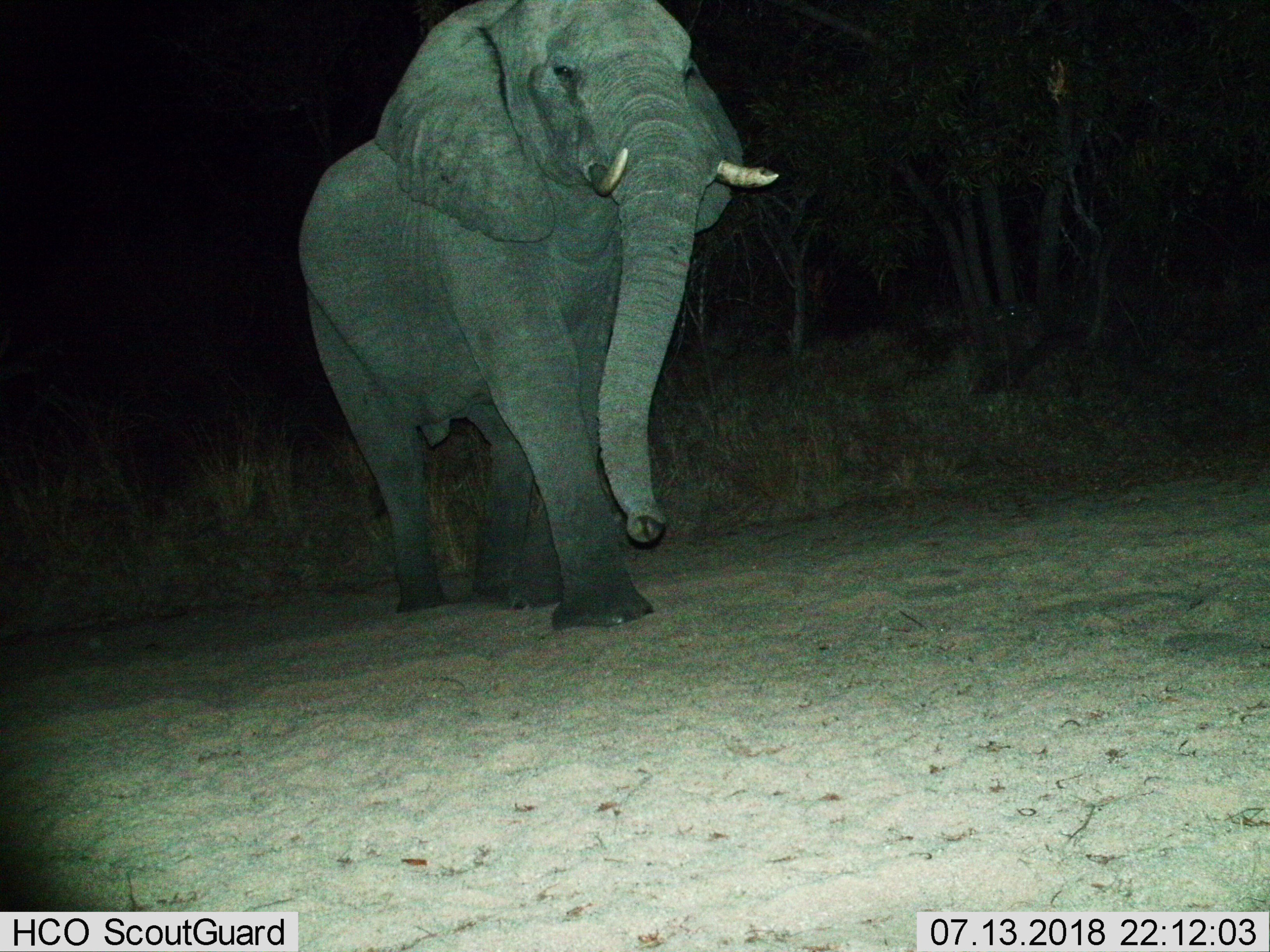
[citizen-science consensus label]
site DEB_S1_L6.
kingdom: Animalia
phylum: Chordata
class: Mammalia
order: Proboscidea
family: Elephantidae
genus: Loxodonta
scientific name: Loxodonta africana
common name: african bush elephant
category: elephant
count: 1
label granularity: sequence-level